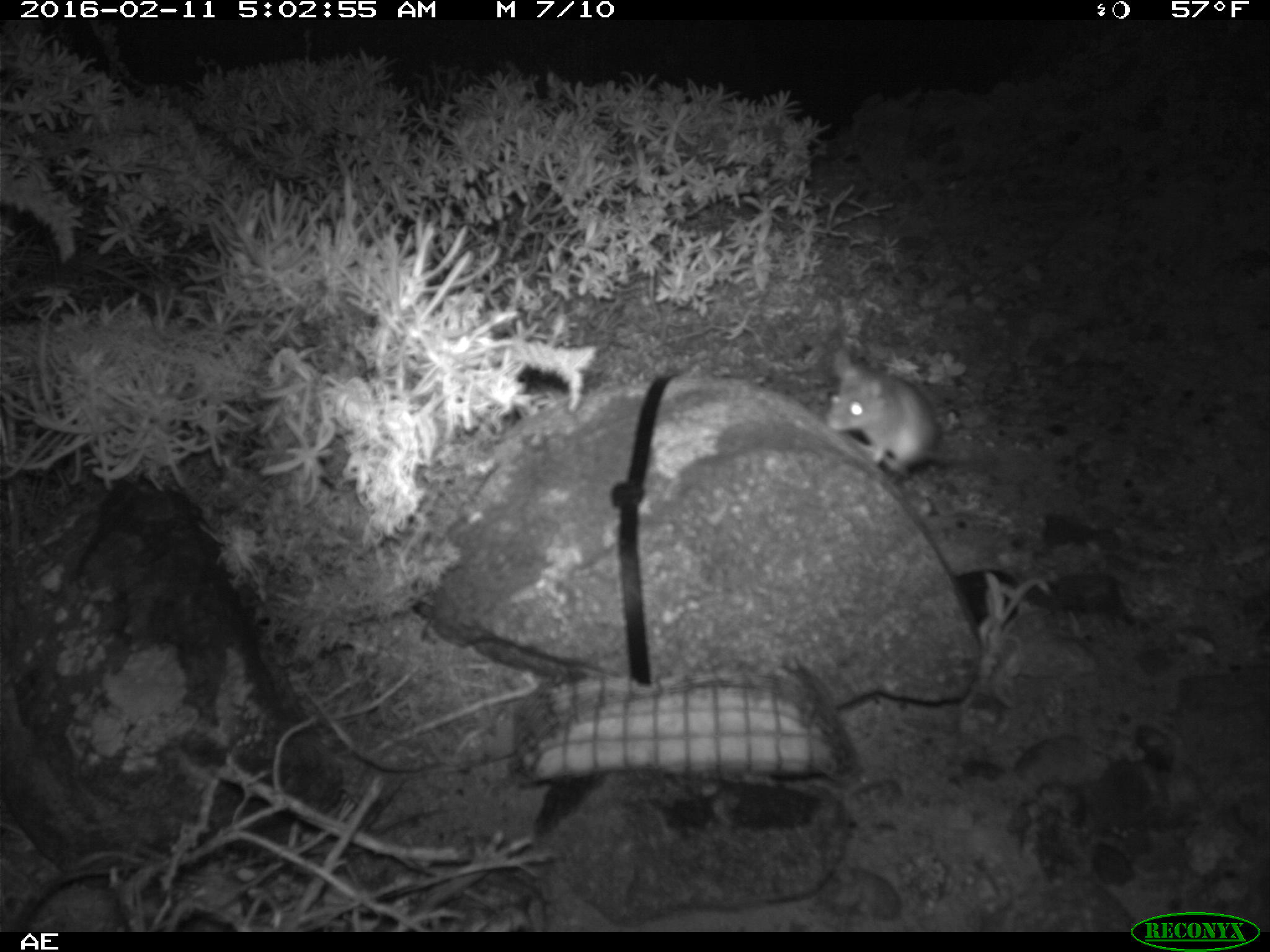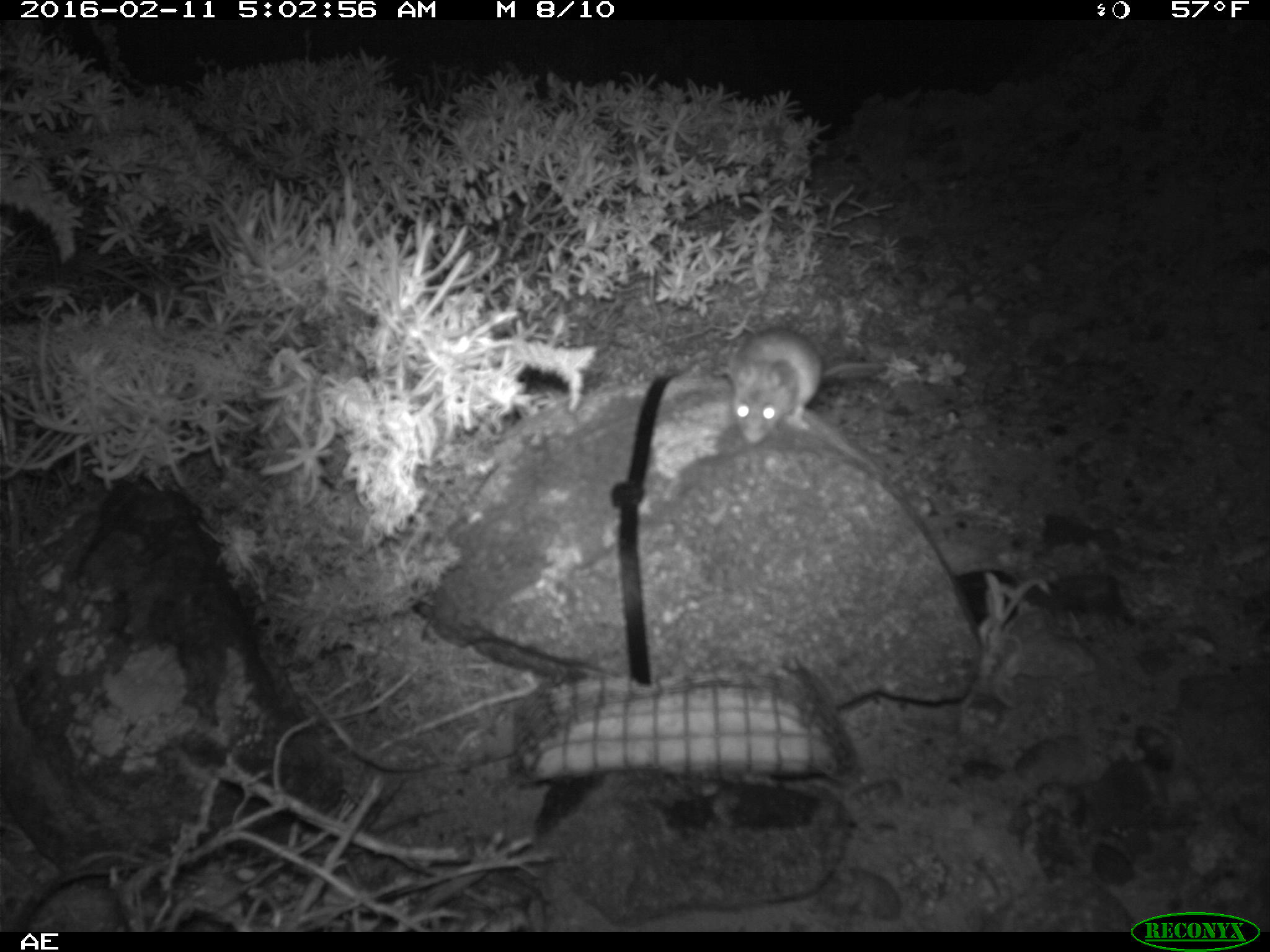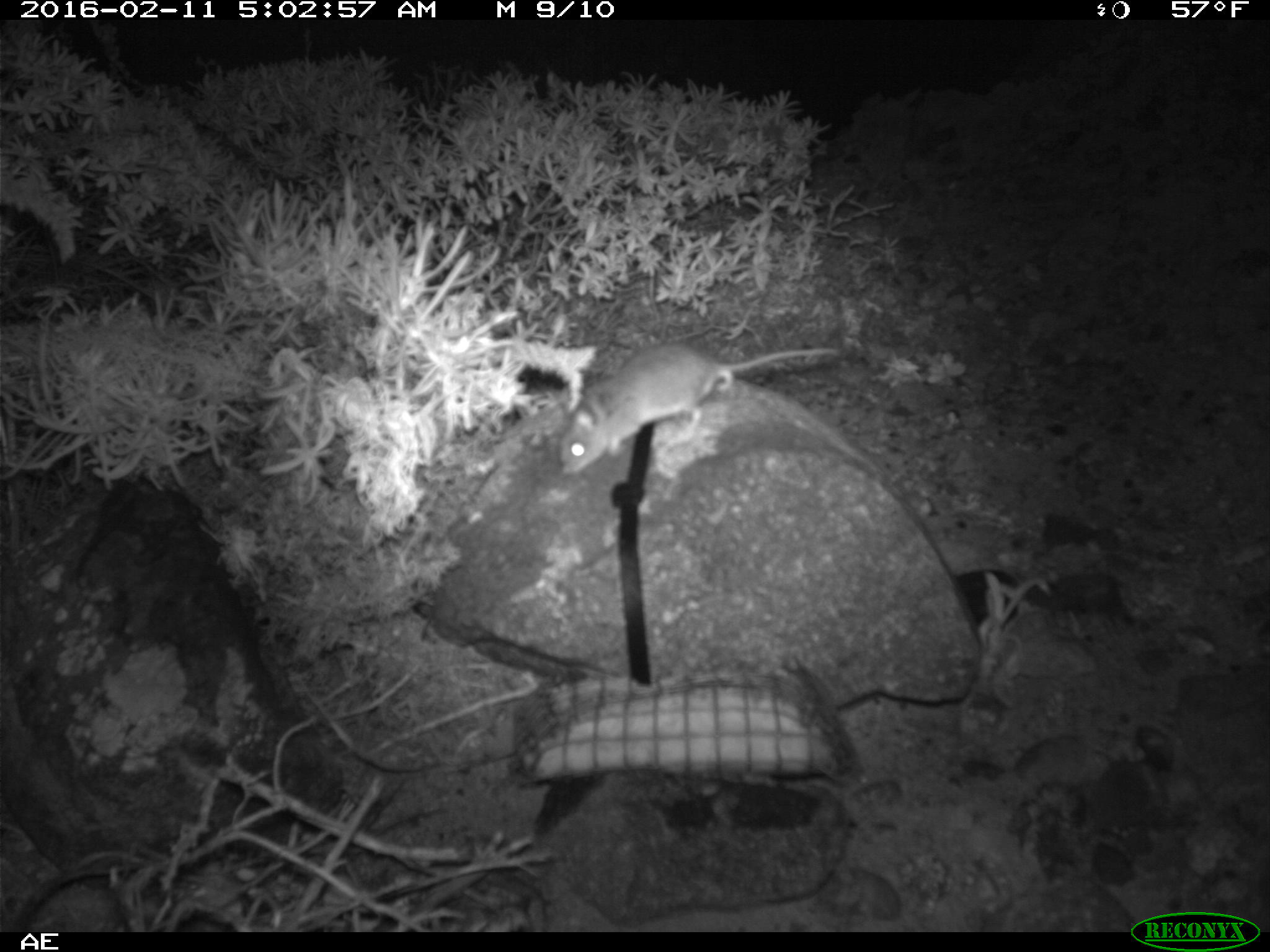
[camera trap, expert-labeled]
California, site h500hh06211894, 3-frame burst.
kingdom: Animalia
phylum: Chordata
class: Mammalia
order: Rodentia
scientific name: Rodentia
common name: rodent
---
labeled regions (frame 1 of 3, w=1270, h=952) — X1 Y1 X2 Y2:
rodent: 826 348 1050 474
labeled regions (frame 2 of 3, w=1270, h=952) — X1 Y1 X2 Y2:
rodent: 729 327 886 445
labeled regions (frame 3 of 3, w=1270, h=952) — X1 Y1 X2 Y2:
rodent: 556 345 844 473